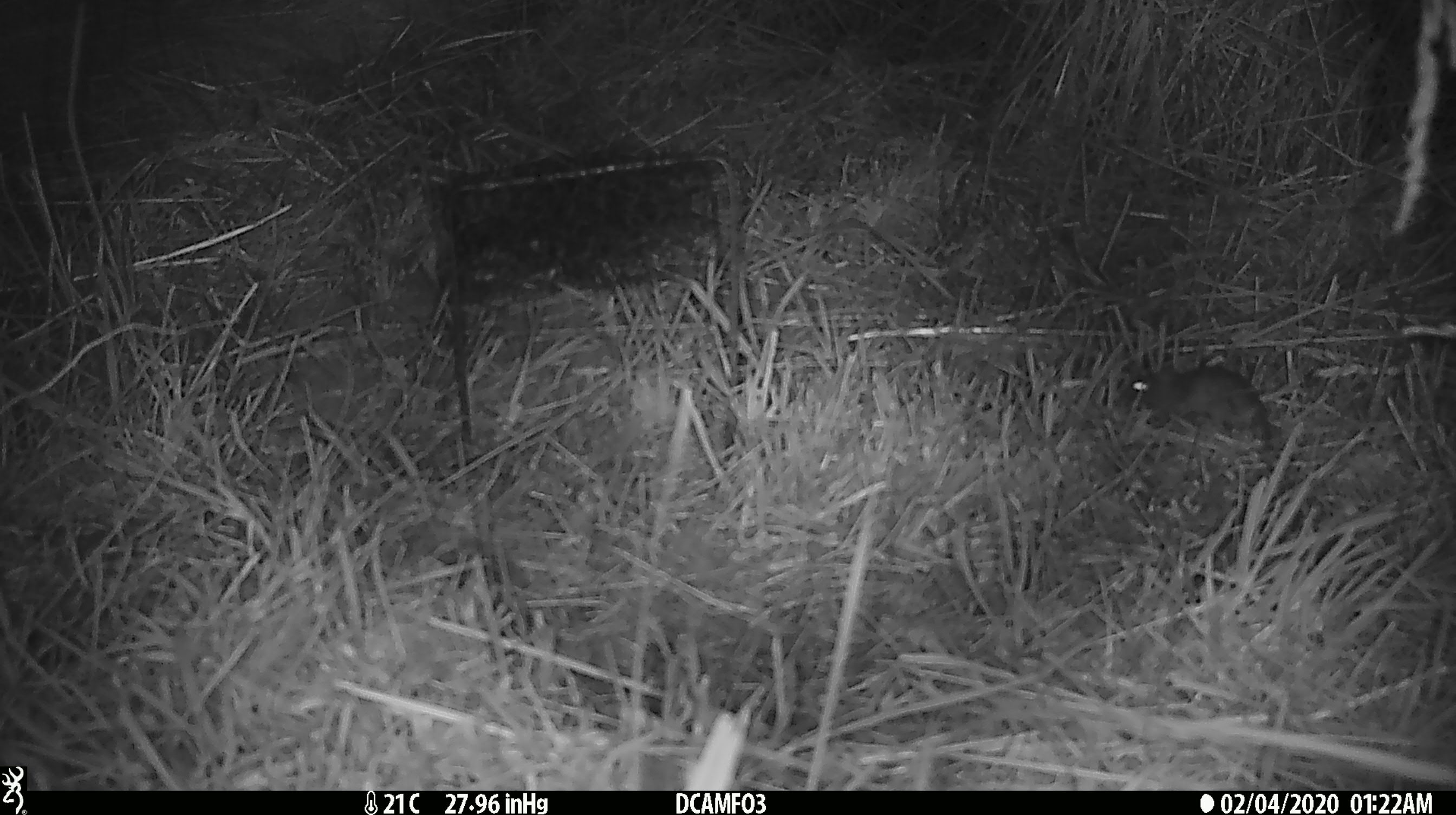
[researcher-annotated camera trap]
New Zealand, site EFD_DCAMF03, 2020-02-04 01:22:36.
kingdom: Animalia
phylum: Chordata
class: Mammalia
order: Rodentia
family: Muridae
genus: Mus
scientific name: Mus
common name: mouse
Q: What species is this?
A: Mouse (Mus).